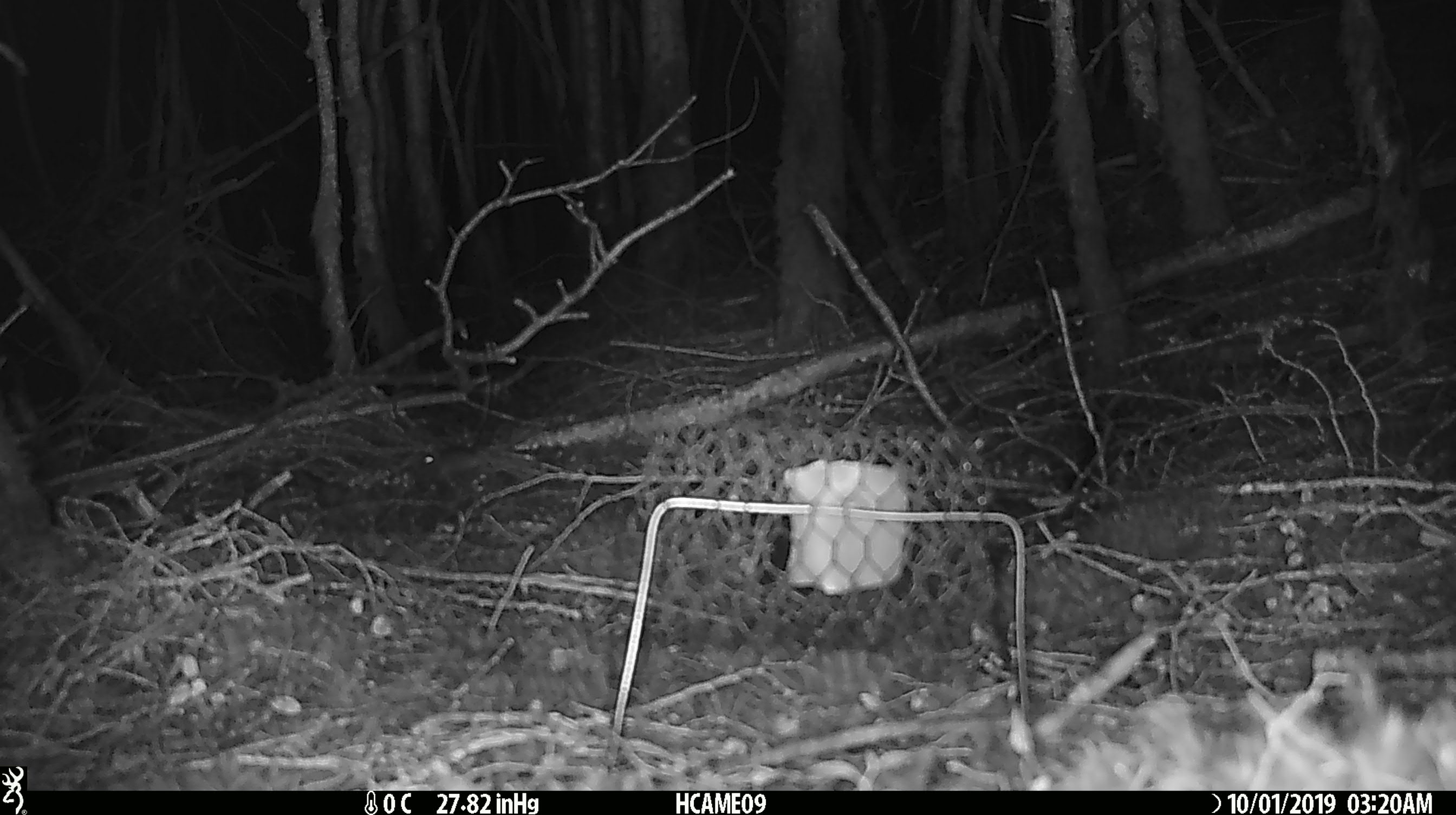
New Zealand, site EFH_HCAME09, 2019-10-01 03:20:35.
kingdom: Animalia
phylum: Chordata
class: Mammalia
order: Rodentia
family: Muridae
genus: Mus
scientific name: Mus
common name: mouse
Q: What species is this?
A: Mouse (Mus).